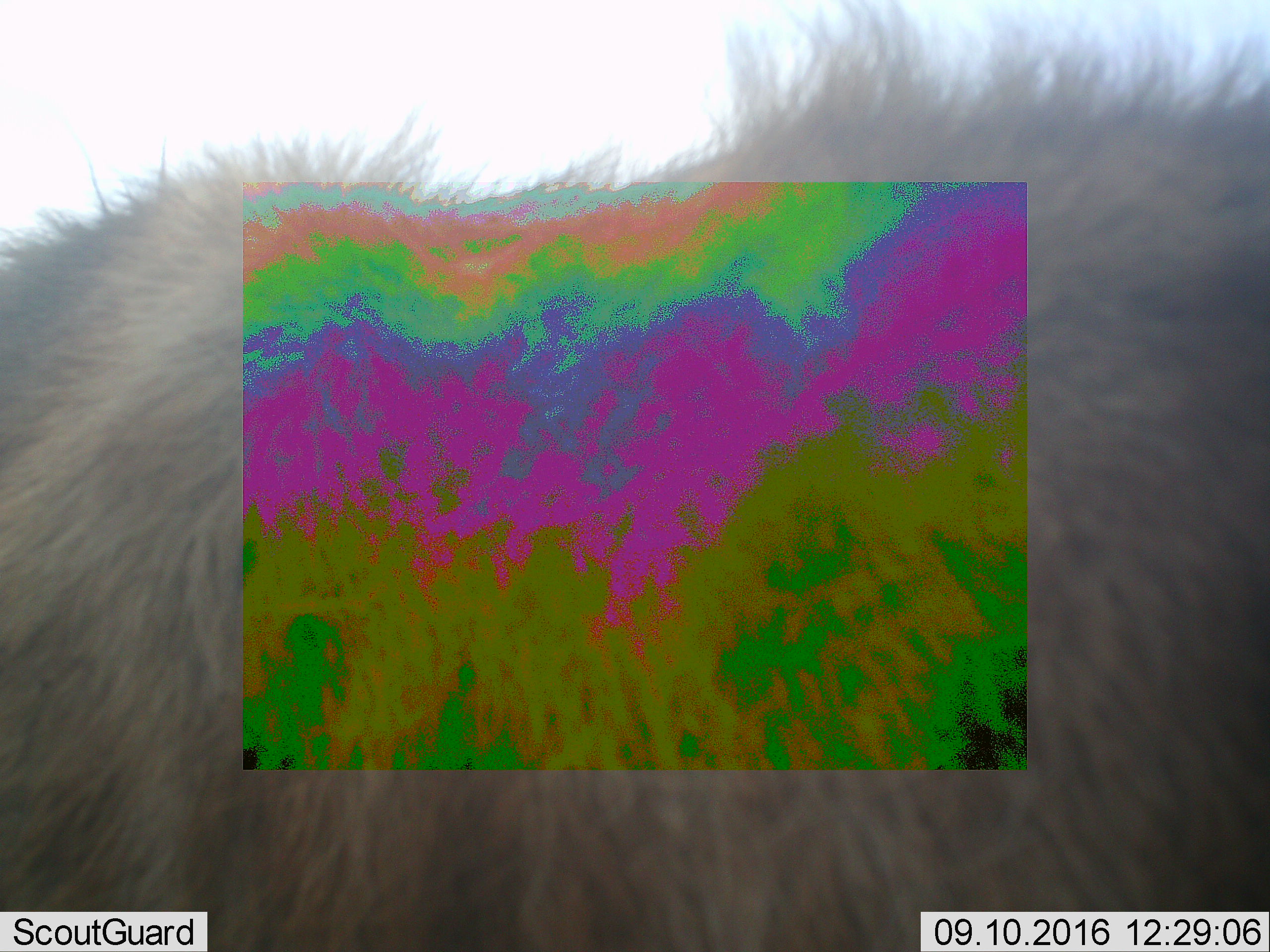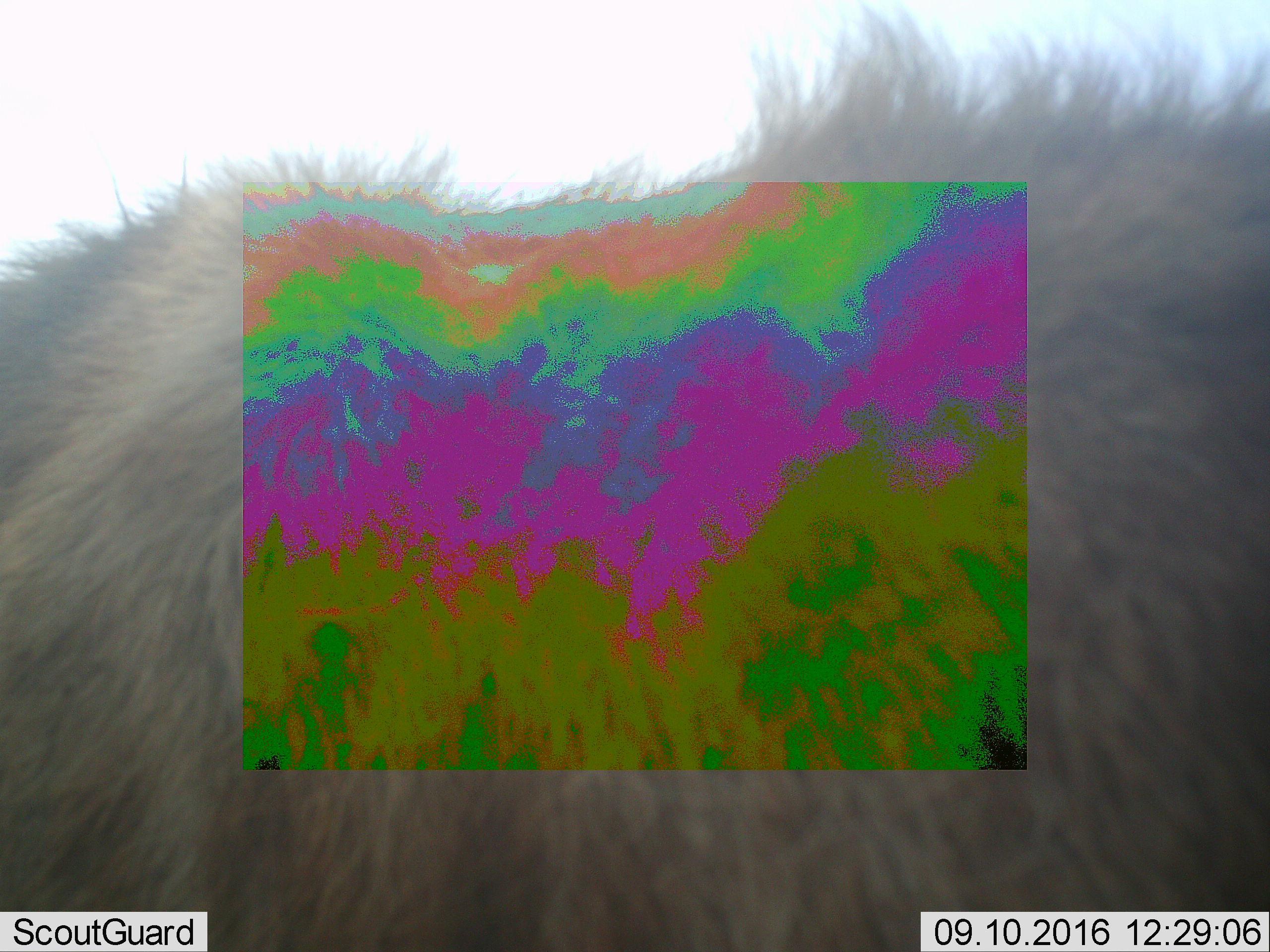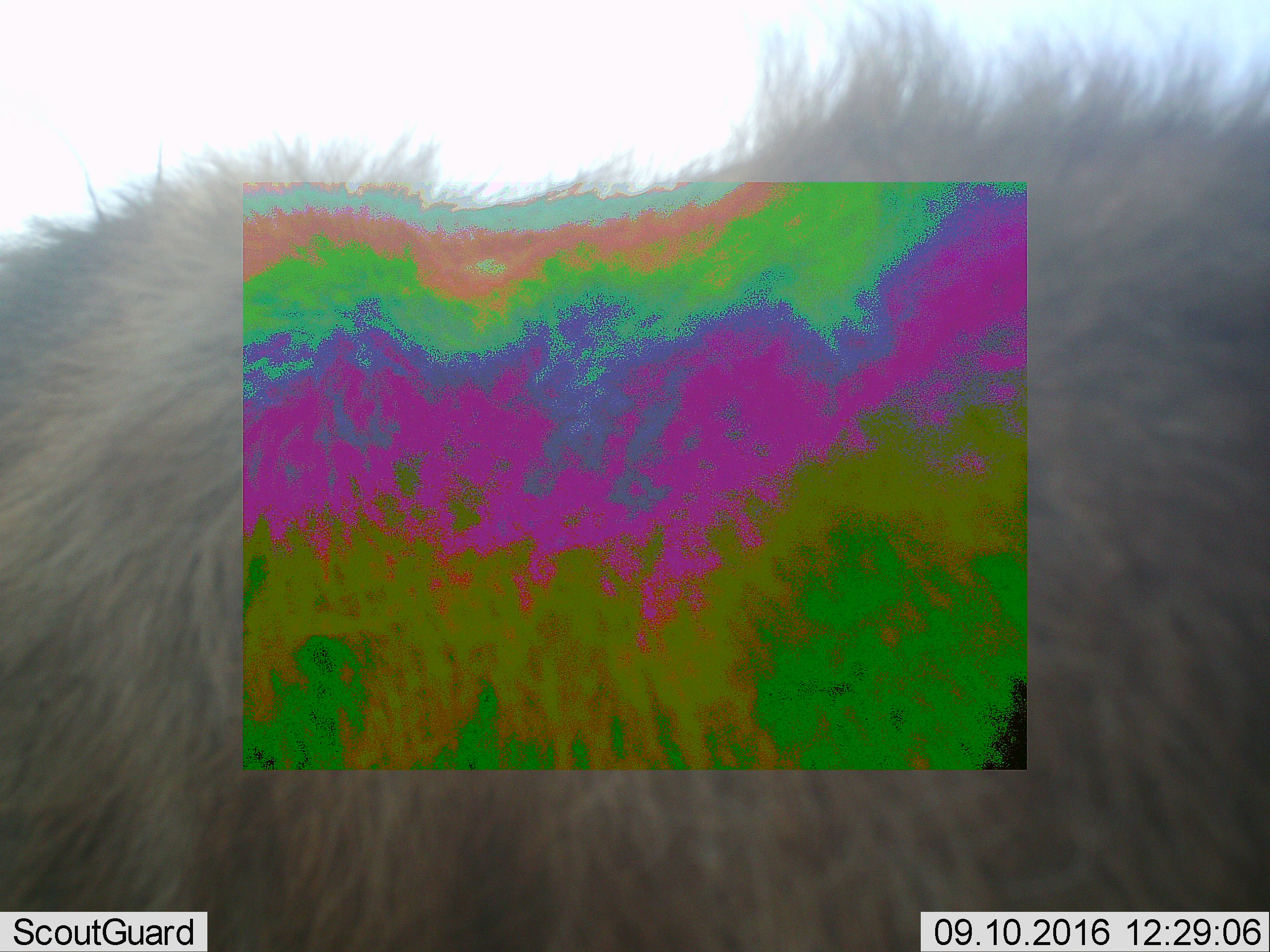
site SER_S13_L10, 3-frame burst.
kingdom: Animalia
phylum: Chordata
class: Mammalia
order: Artiodactyla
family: Bovidae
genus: Connochaetes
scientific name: Connochaetes taurinus taurinus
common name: blue wildebeest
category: wildebeestblue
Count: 1.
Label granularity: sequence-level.